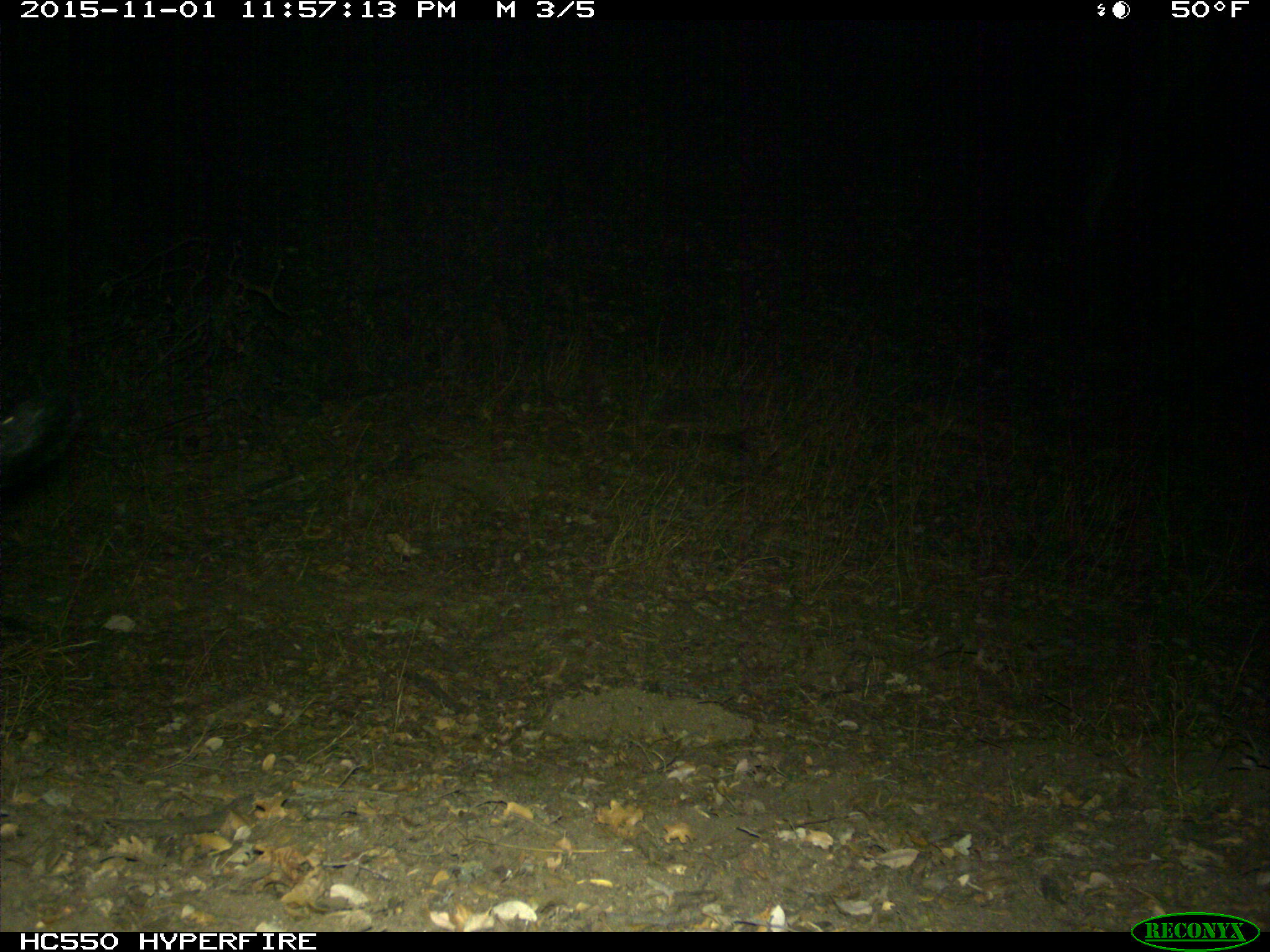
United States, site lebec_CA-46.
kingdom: Animalia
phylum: Chordata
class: Mammalia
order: Artiodactyla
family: Suidae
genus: Sus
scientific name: Sus scrofa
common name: wild boar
Sus scrofa (wild boar).